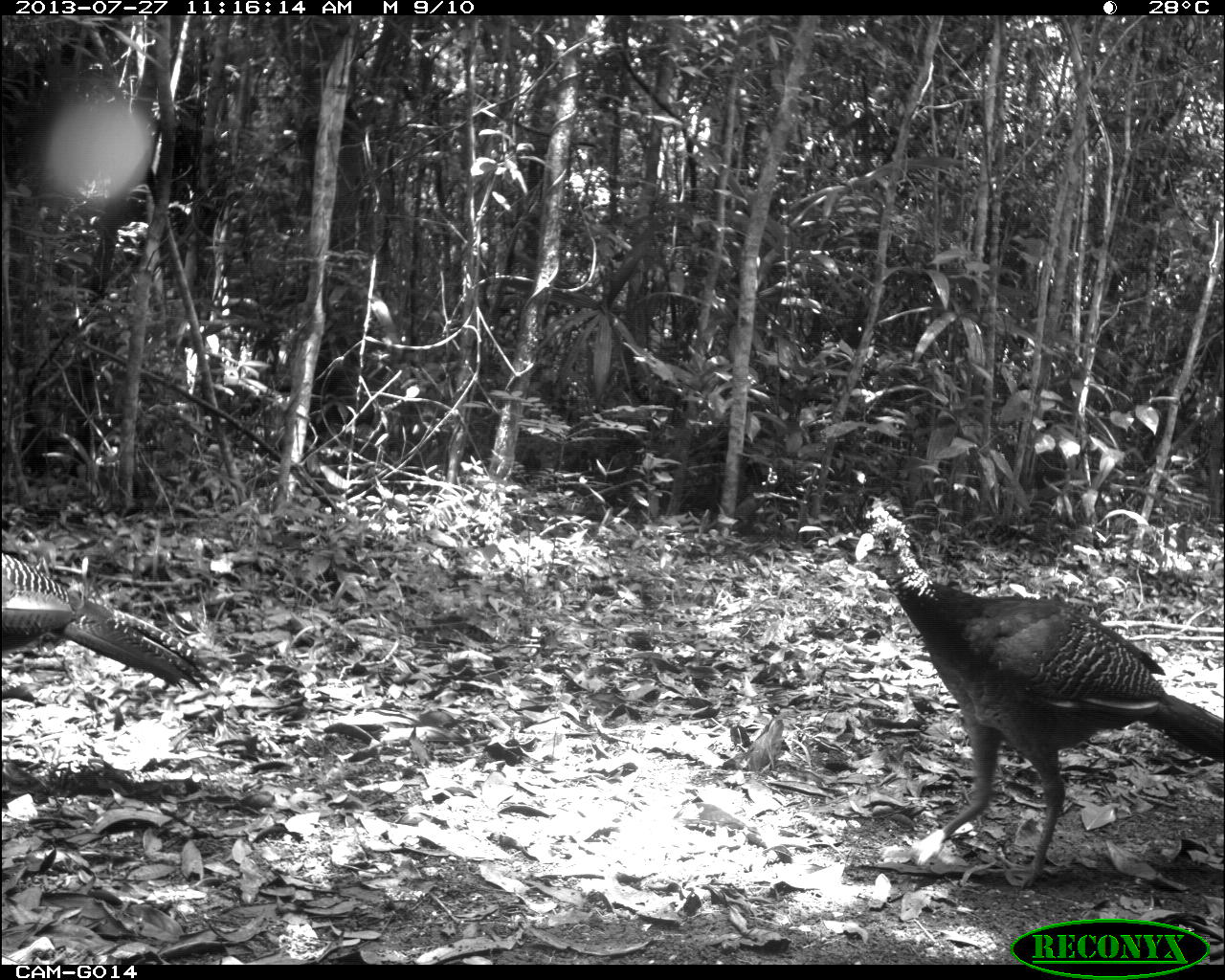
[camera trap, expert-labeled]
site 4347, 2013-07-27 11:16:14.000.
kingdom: Animalia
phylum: Chordata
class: Aves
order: Galliformes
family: Cracidae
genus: Crax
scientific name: Crax rubra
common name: great curassow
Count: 4.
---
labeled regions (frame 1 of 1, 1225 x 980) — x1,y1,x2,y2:
crax rubra: 854,505,1222,889; 3,552,220,692